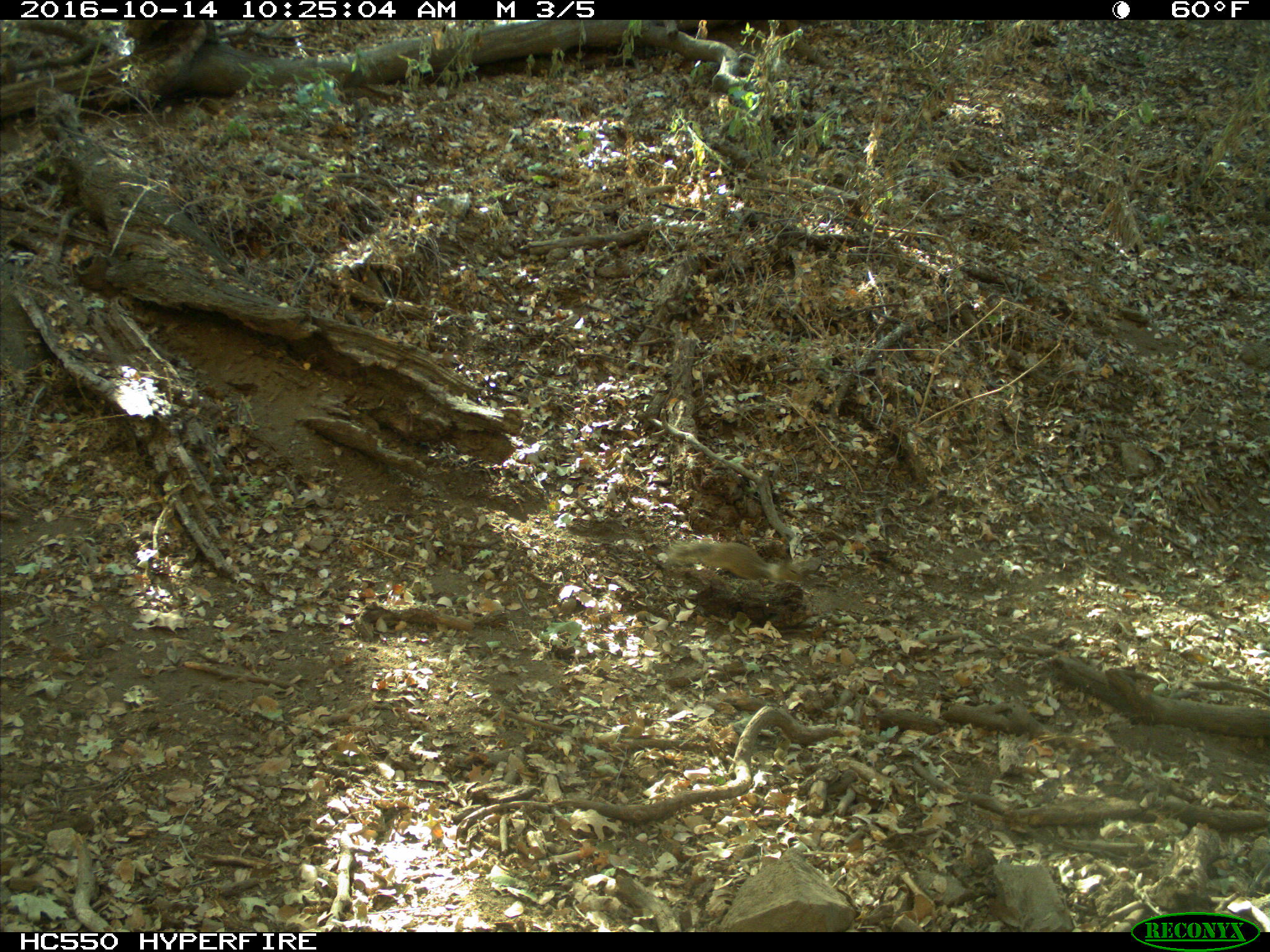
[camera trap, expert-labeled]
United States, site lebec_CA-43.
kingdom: Animalia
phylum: Chordata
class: Mammalia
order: Rodentia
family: Sciuridae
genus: Otospermophilus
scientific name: Otospermophilus beecheyi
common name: california ground squirrel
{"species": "Otospermophilus beecheyi (california ground squirrel)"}